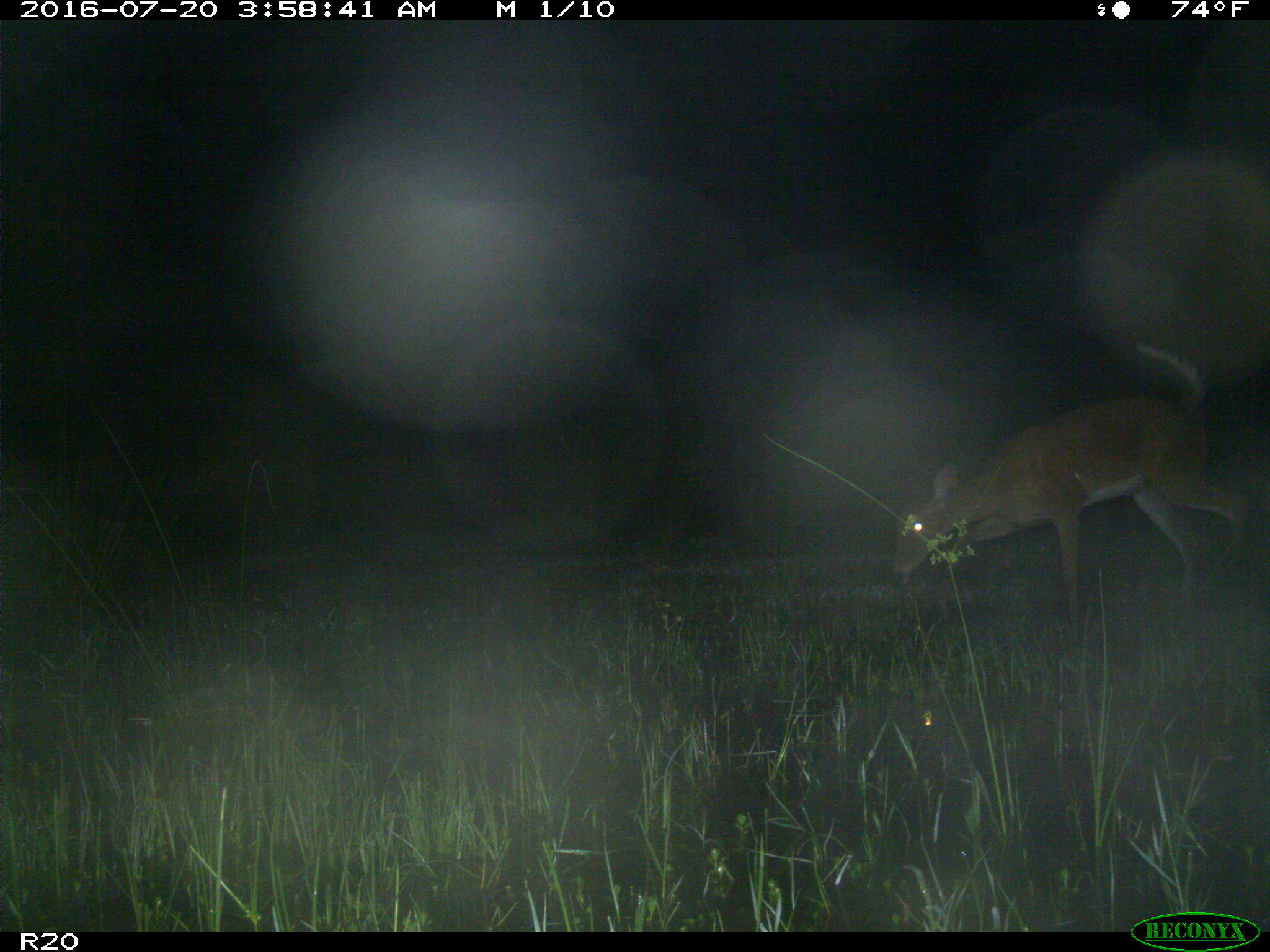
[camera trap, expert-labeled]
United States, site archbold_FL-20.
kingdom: Animalia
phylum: Chordata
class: Mammalia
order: Artiodactyla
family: Cervidae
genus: Odocoileus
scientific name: Odocoileus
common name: deer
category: unidentified deer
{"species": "unidentified deer (deer) (Odocoileus)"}